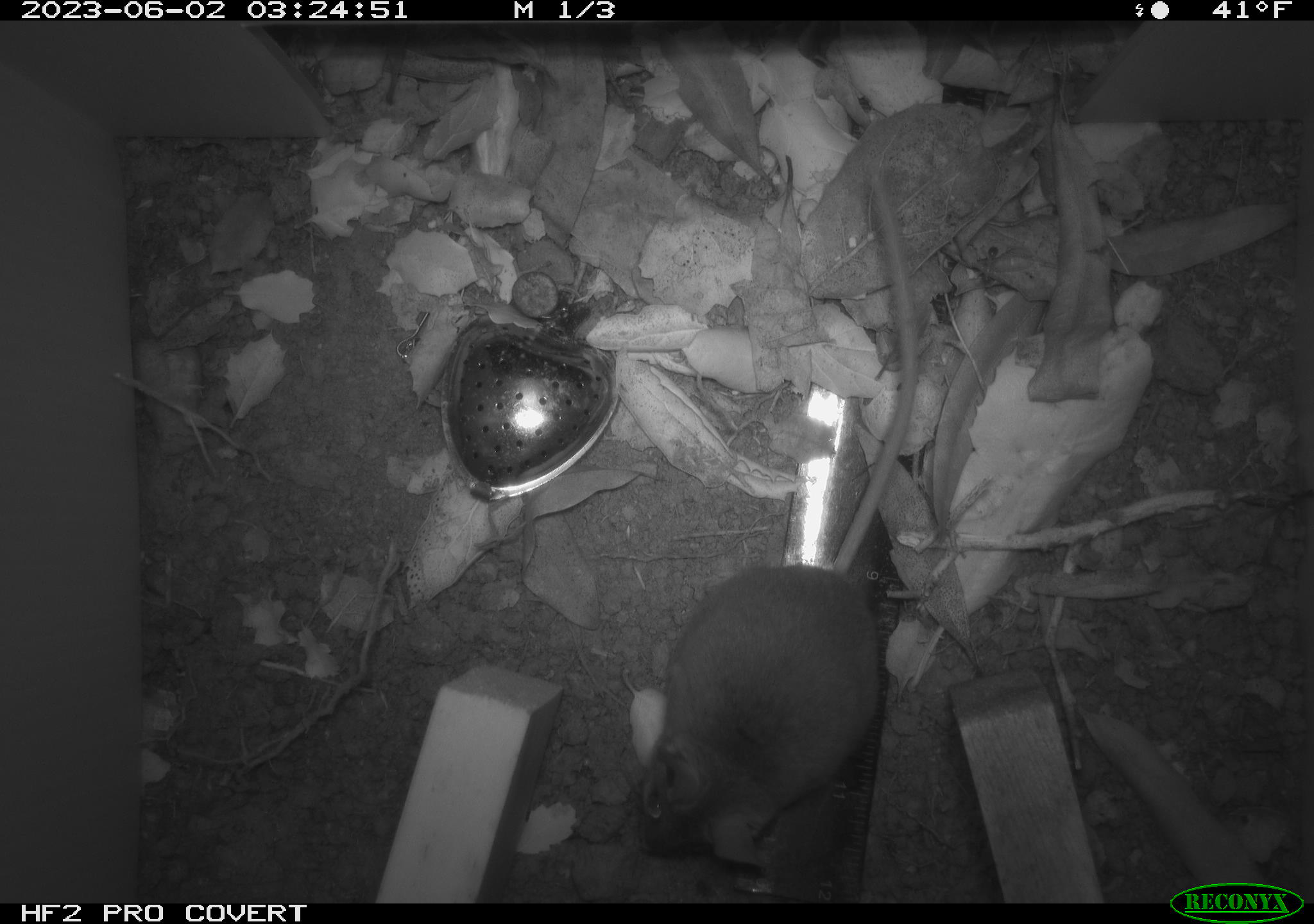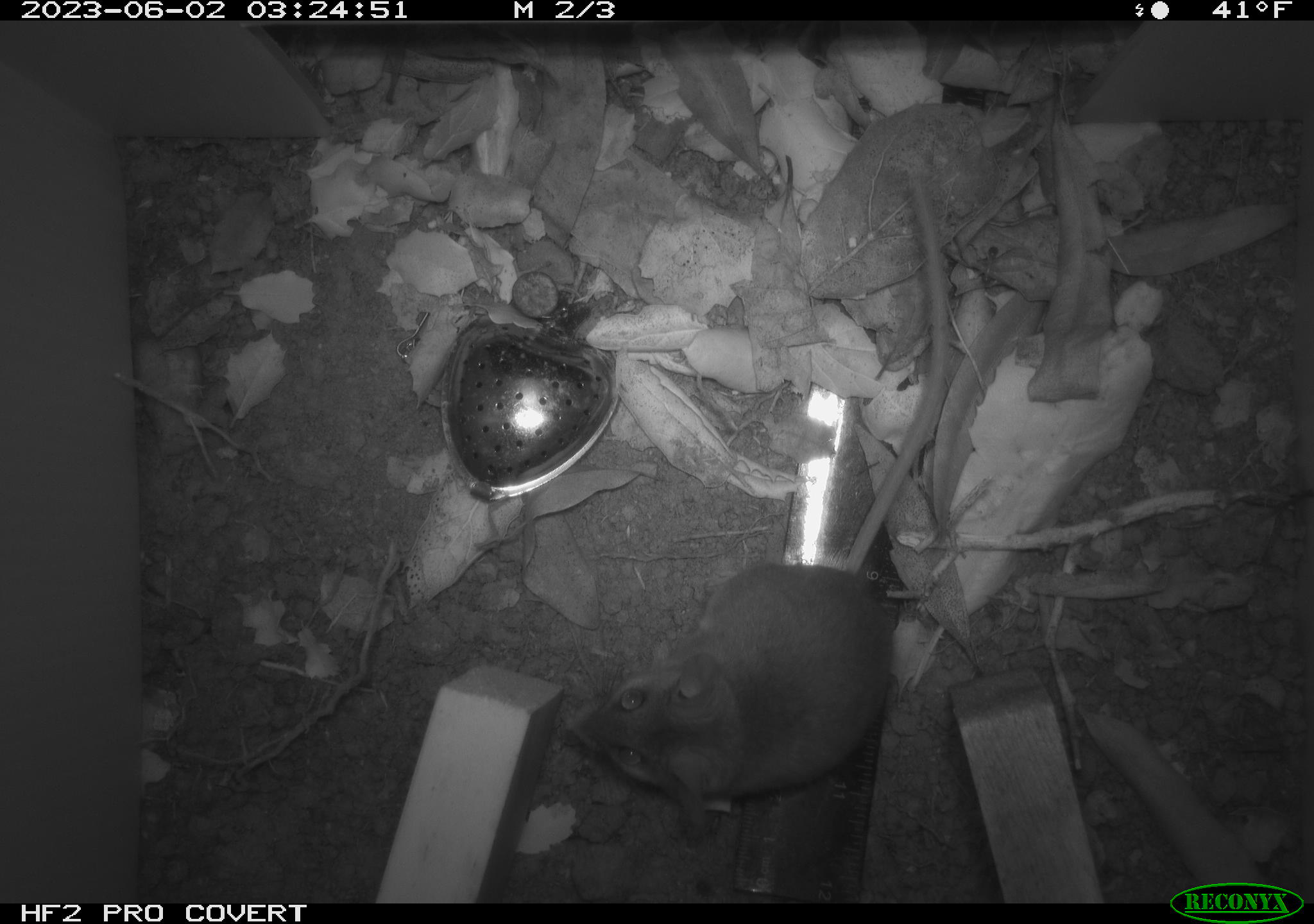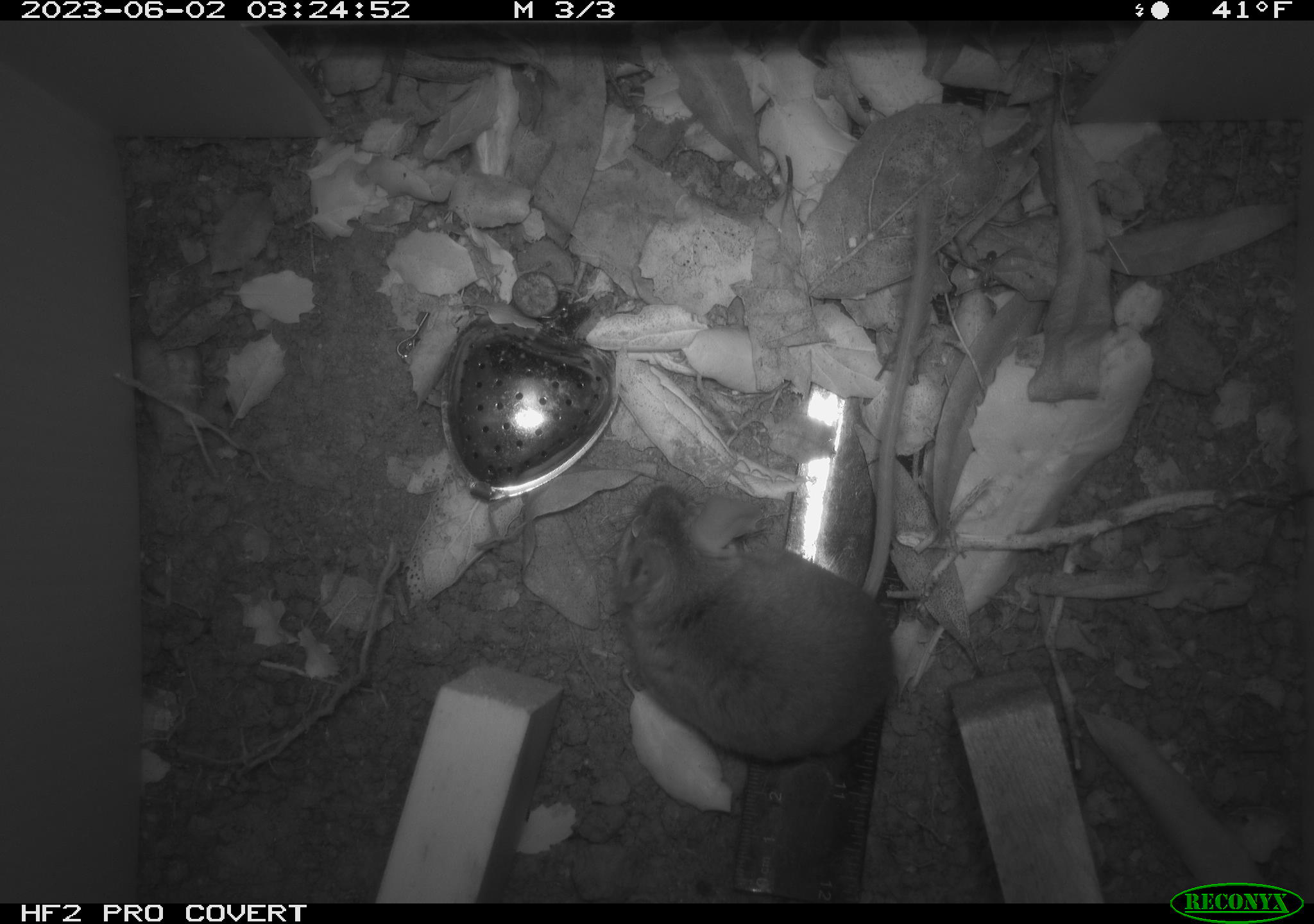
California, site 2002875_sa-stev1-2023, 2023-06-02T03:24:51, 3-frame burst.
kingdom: Animalia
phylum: Chordata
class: Mammalia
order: Rodentia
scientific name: Rodentia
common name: mouse species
Mouse species (Rodentia).